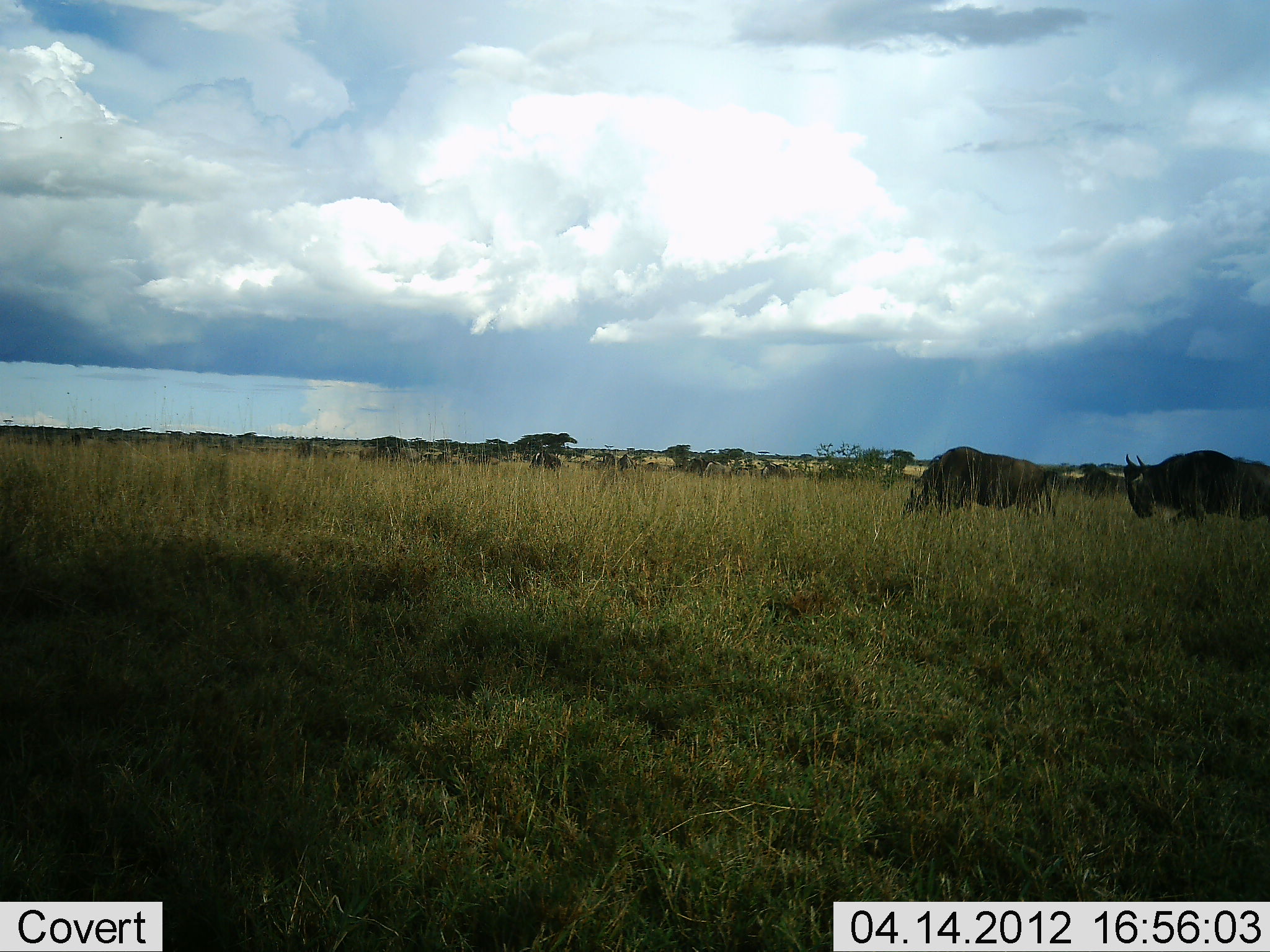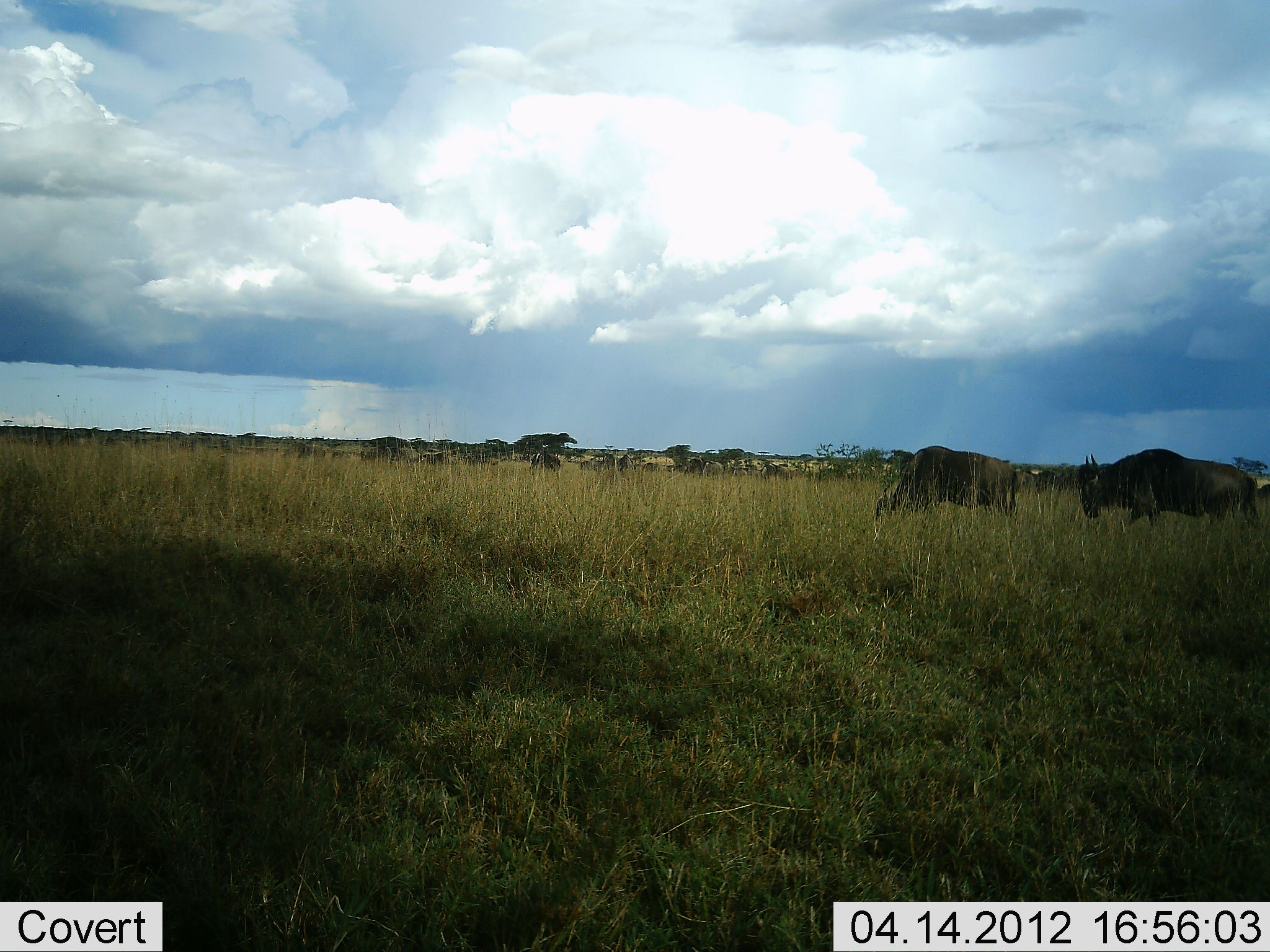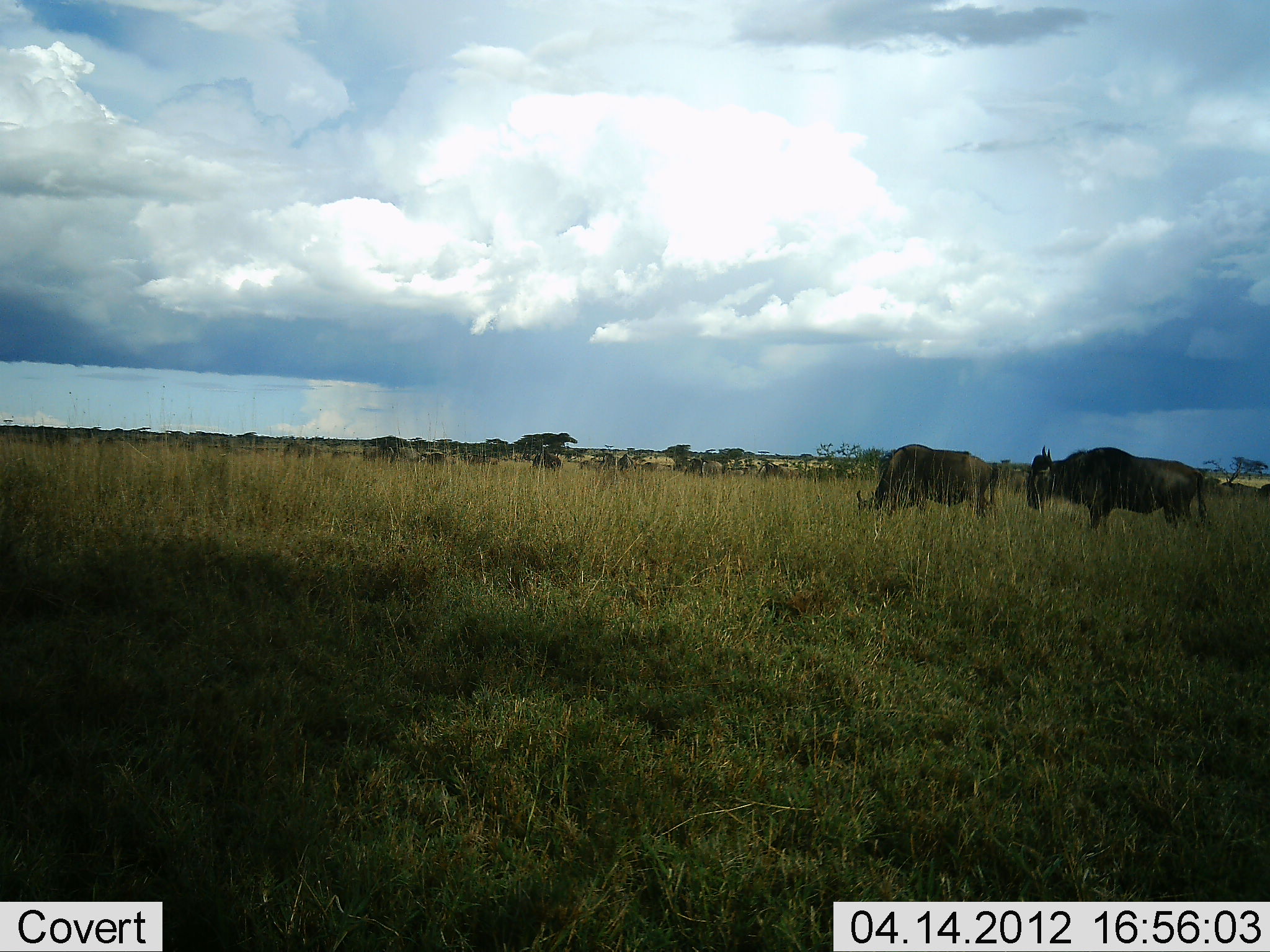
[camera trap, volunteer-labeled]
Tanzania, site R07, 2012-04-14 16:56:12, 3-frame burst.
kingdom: Animalia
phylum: Chordata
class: Mammalia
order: Artiodactyla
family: Bovidae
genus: Connochaetes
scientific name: Connochaetes taurinus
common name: blue wildebeest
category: wildebeest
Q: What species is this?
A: Wildebeest (blue wildebeest) (Connochaetes taurinus).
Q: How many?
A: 2.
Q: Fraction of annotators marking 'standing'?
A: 17%.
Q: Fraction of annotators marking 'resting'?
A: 0%.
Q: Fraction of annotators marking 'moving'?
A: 83%.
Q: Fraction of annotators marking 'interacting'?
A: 0%.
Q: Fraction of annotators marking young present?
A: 0%.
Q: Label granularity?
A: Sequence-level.